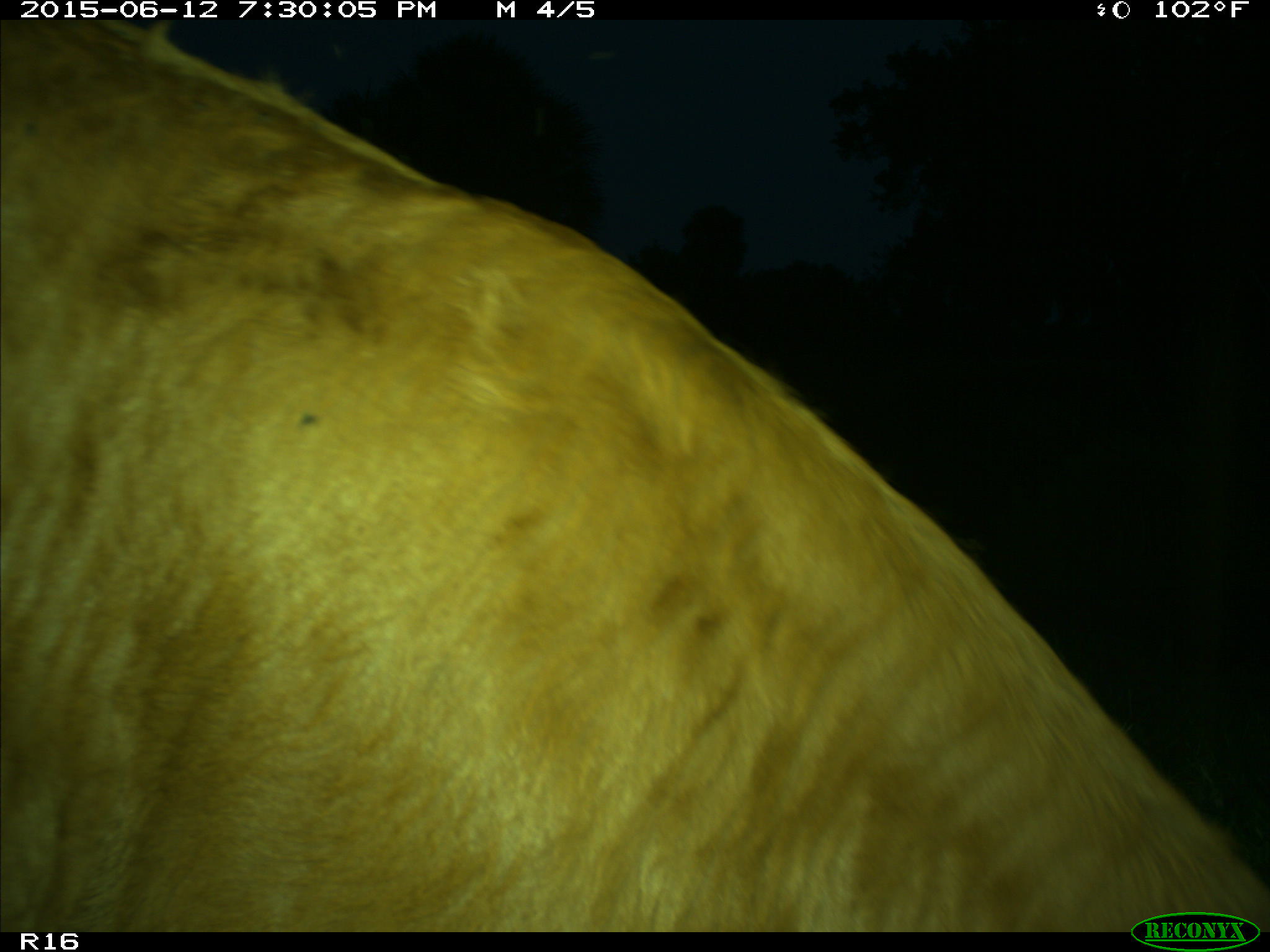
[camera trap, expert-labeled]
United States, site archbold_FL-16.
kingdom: Animalia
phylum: Chordata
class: Mammalia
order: Artiodactyla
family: Bovidae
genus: Bos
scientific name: Bos taurus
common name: domestic cow